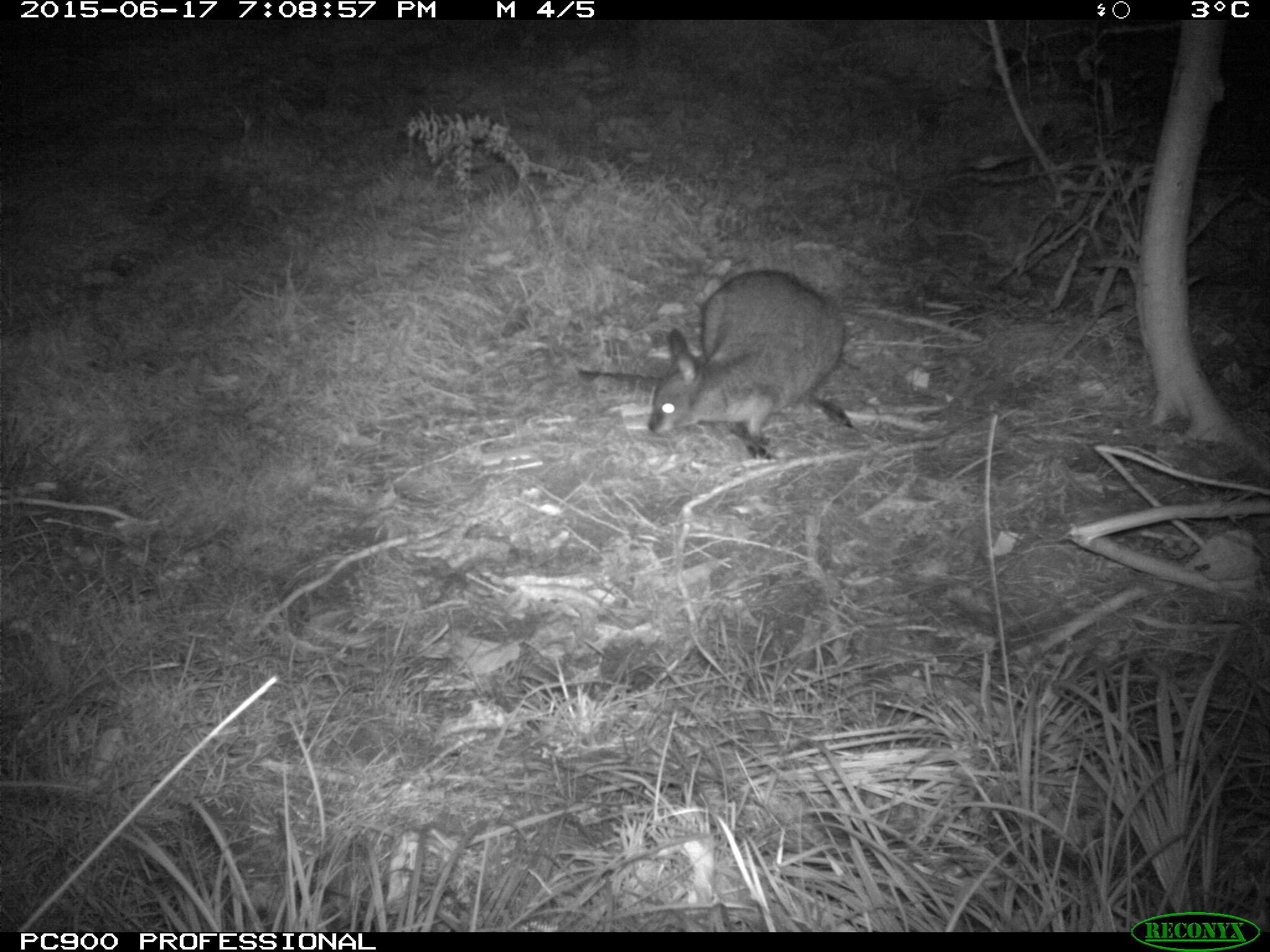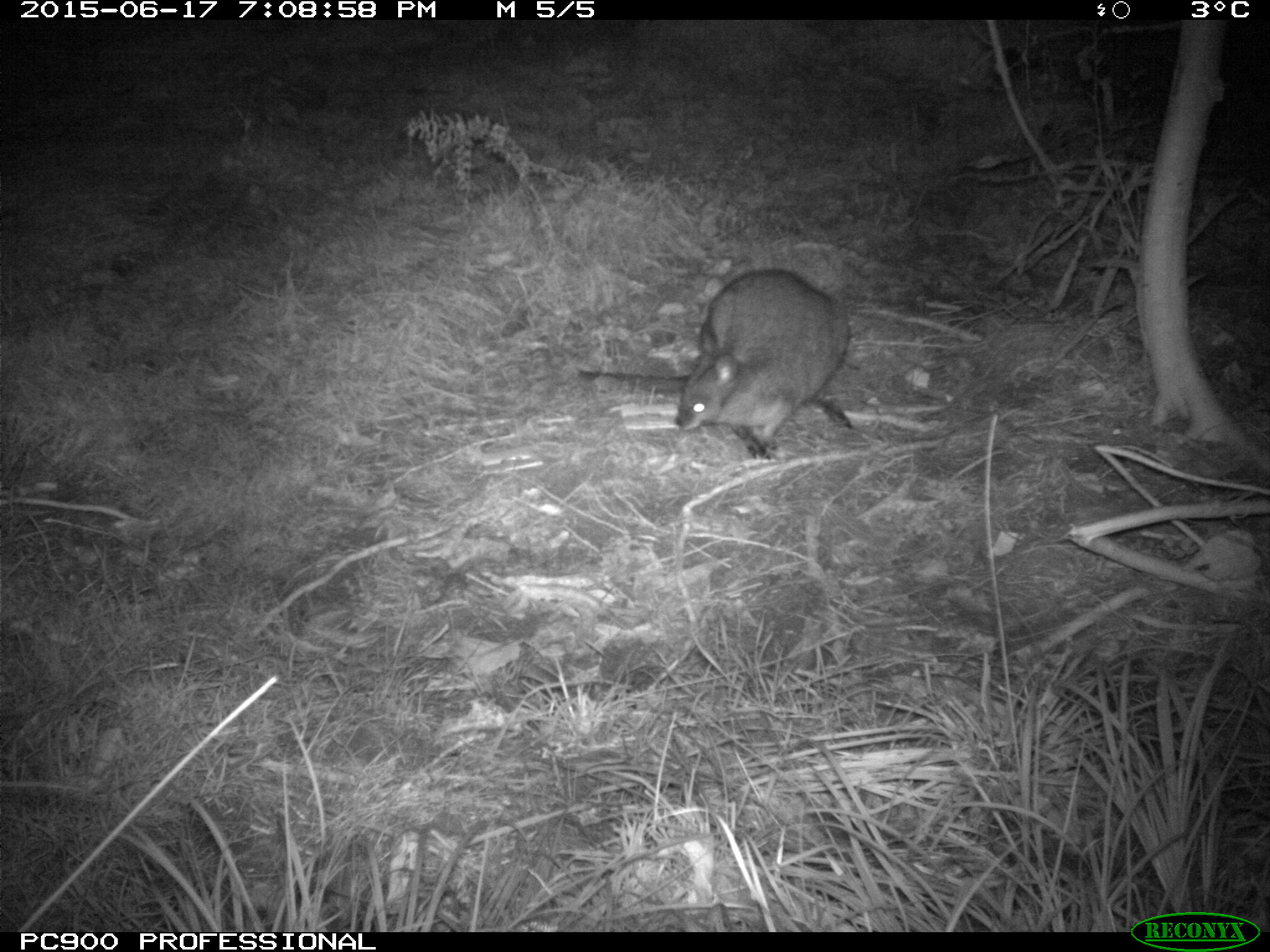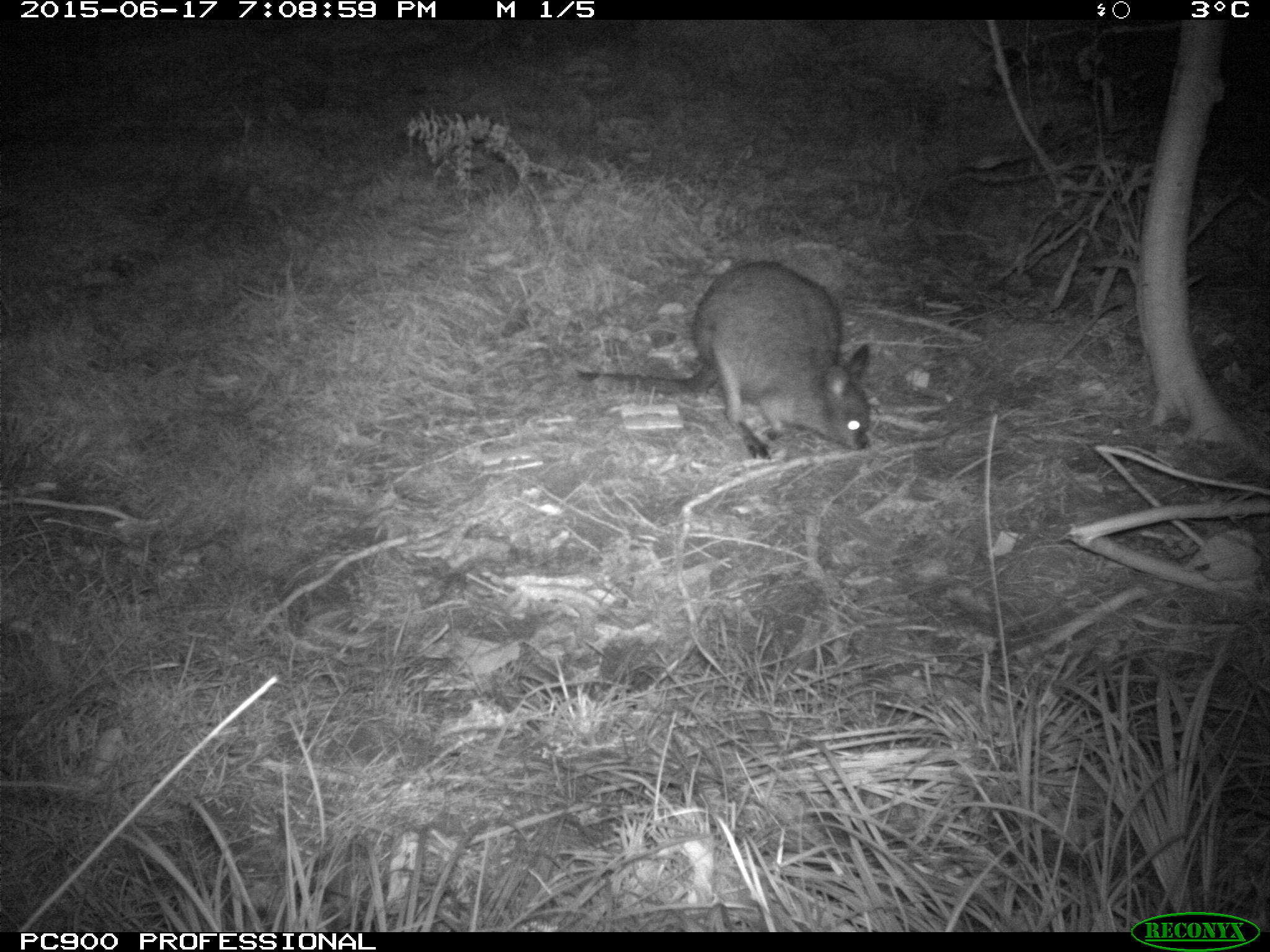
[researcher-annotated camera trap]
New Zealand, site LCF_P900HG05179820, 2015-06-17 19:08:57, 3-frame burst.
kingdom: Animalia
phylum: Chordata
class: Mammalia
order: Diprotodontia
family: Macropodidae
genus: Notamacropus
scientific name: Notamacropus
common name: wallaby